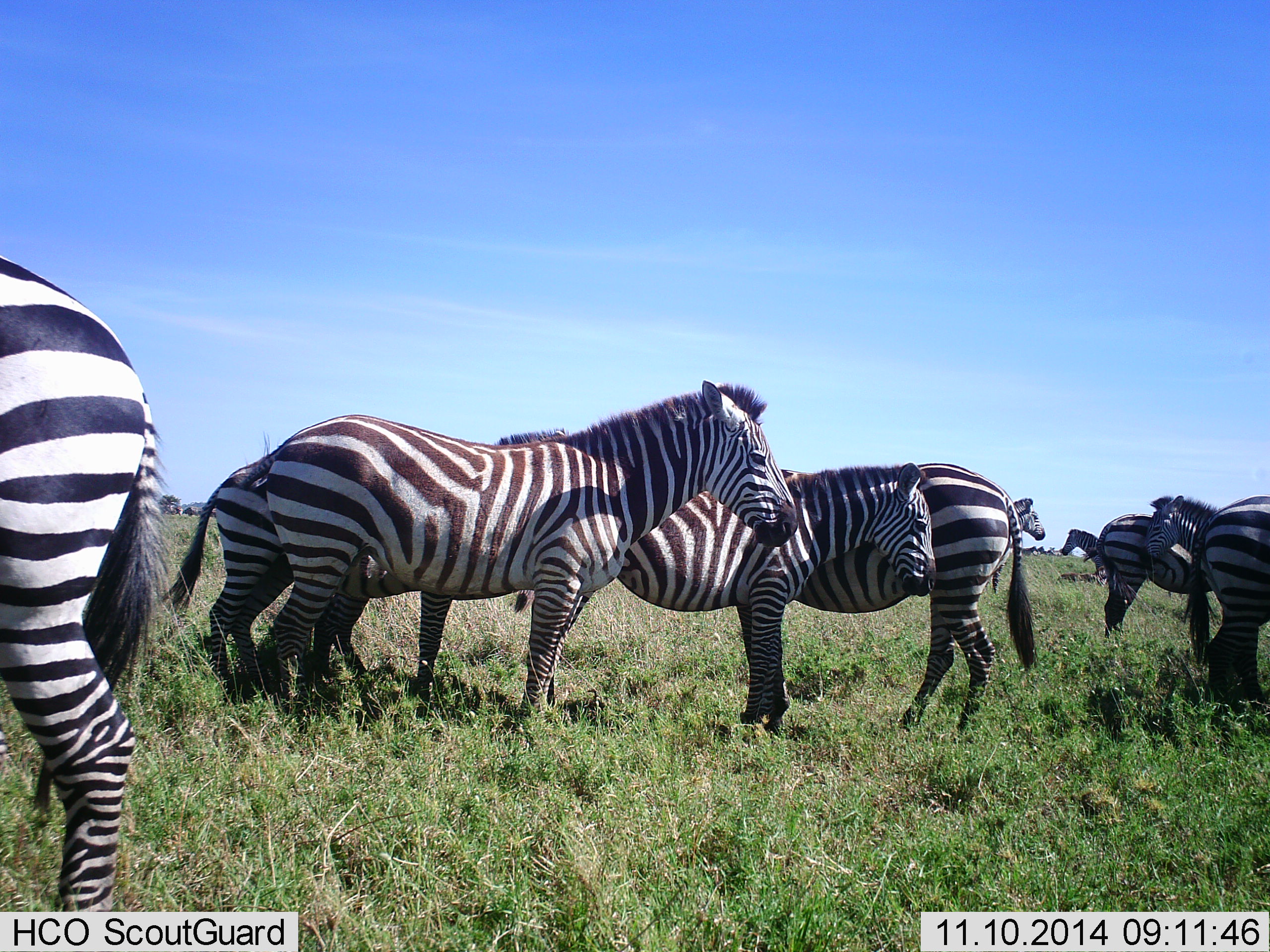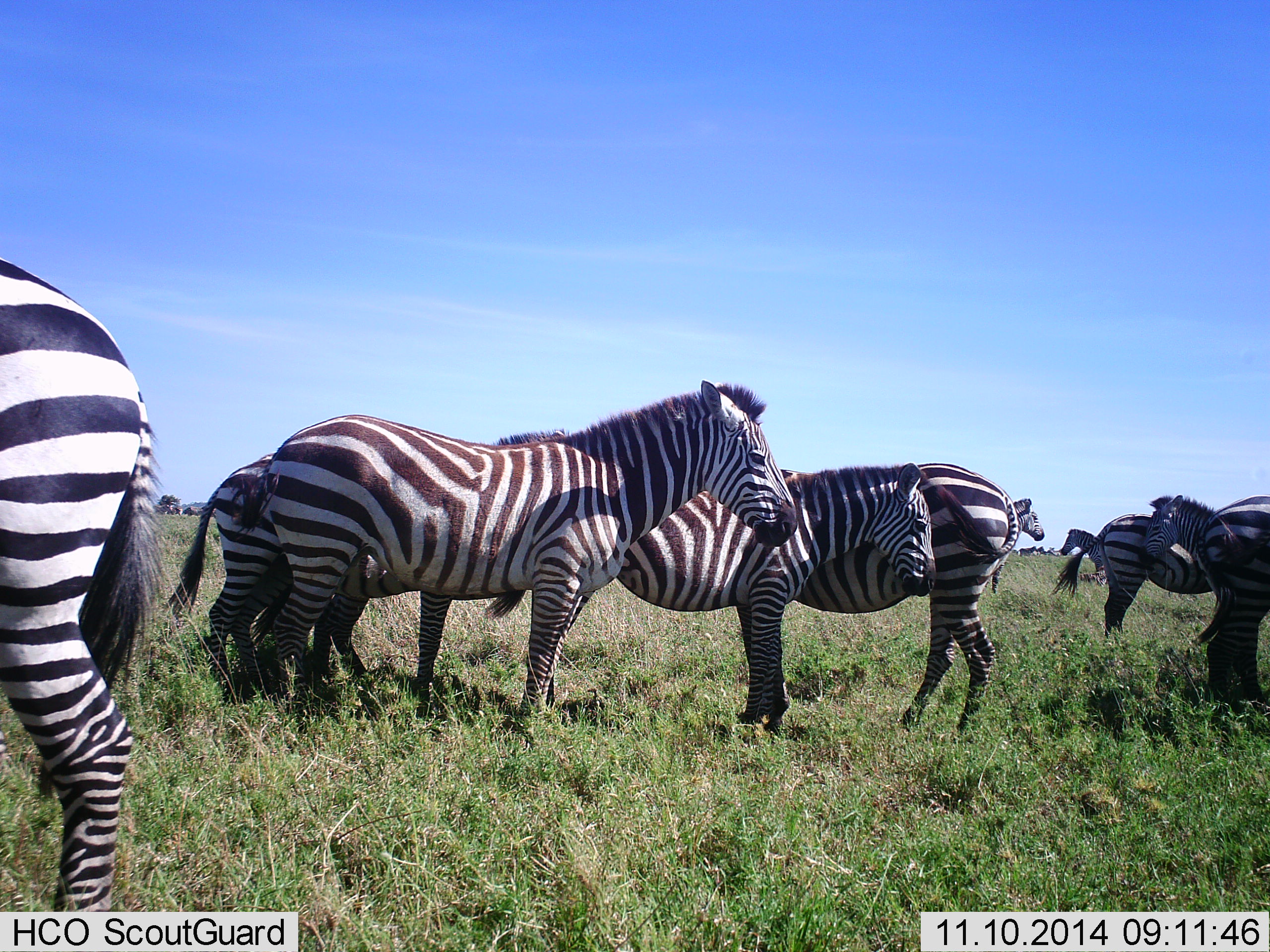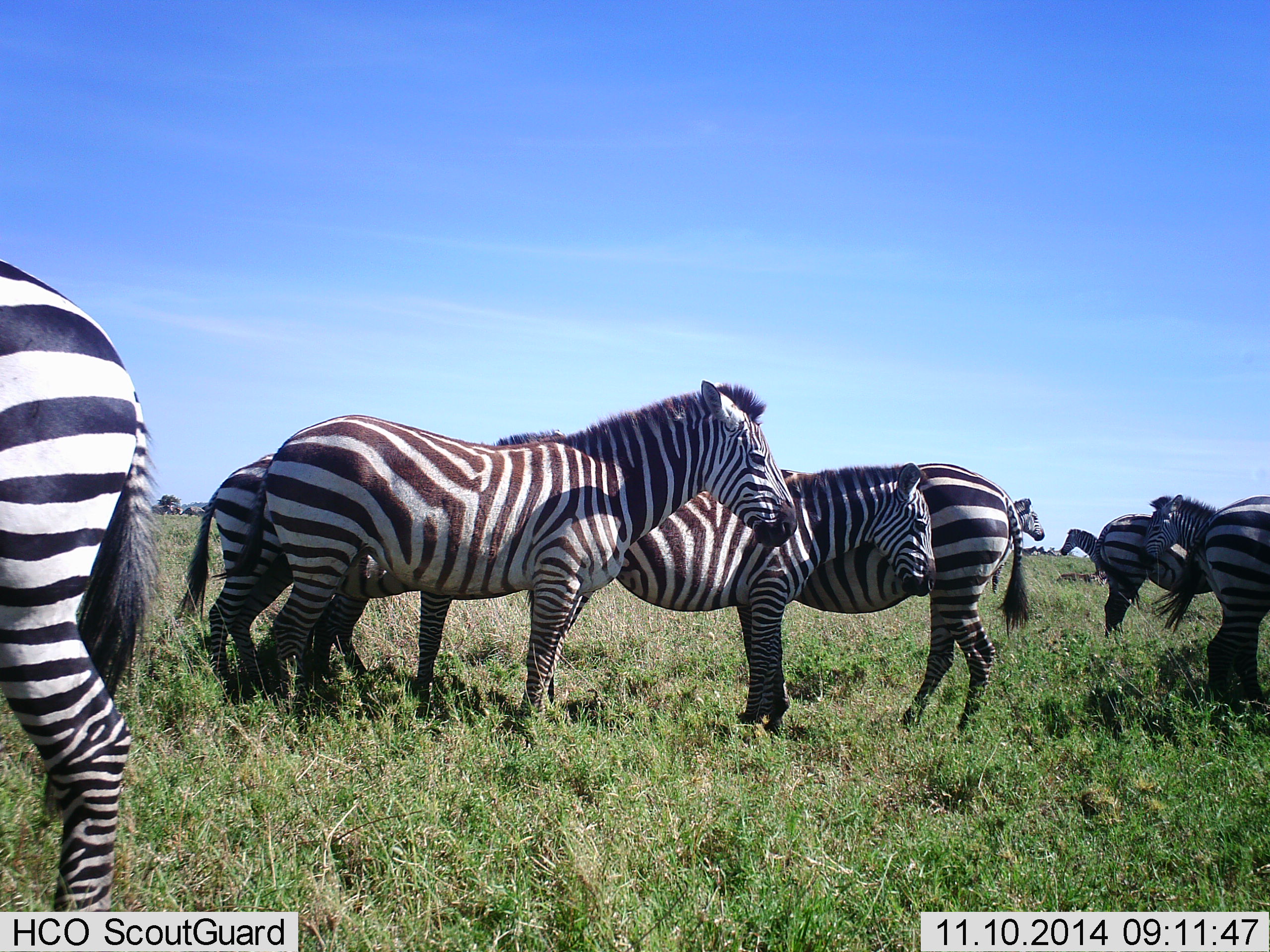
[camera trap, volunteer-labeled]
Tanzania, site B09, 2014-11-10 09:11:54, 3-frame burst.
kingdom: Animalia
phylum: Chordata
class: Mammalia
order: Perissodactyla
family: Equidae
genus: Equus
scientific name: Equus quagga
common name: plains zebra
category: zebra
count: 10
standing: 100%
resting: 0%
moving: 10%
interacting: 0%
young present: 10%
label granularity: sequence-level